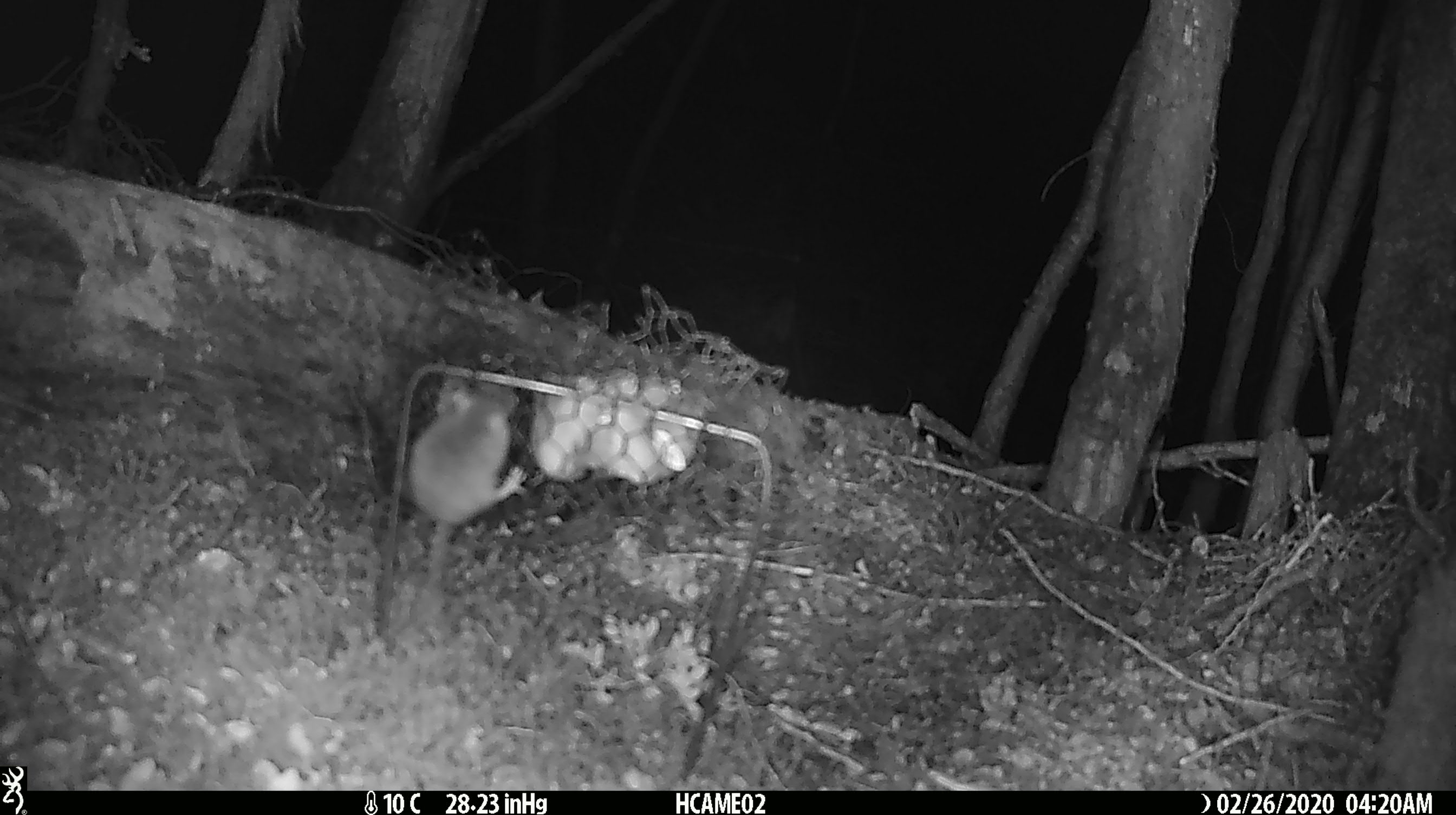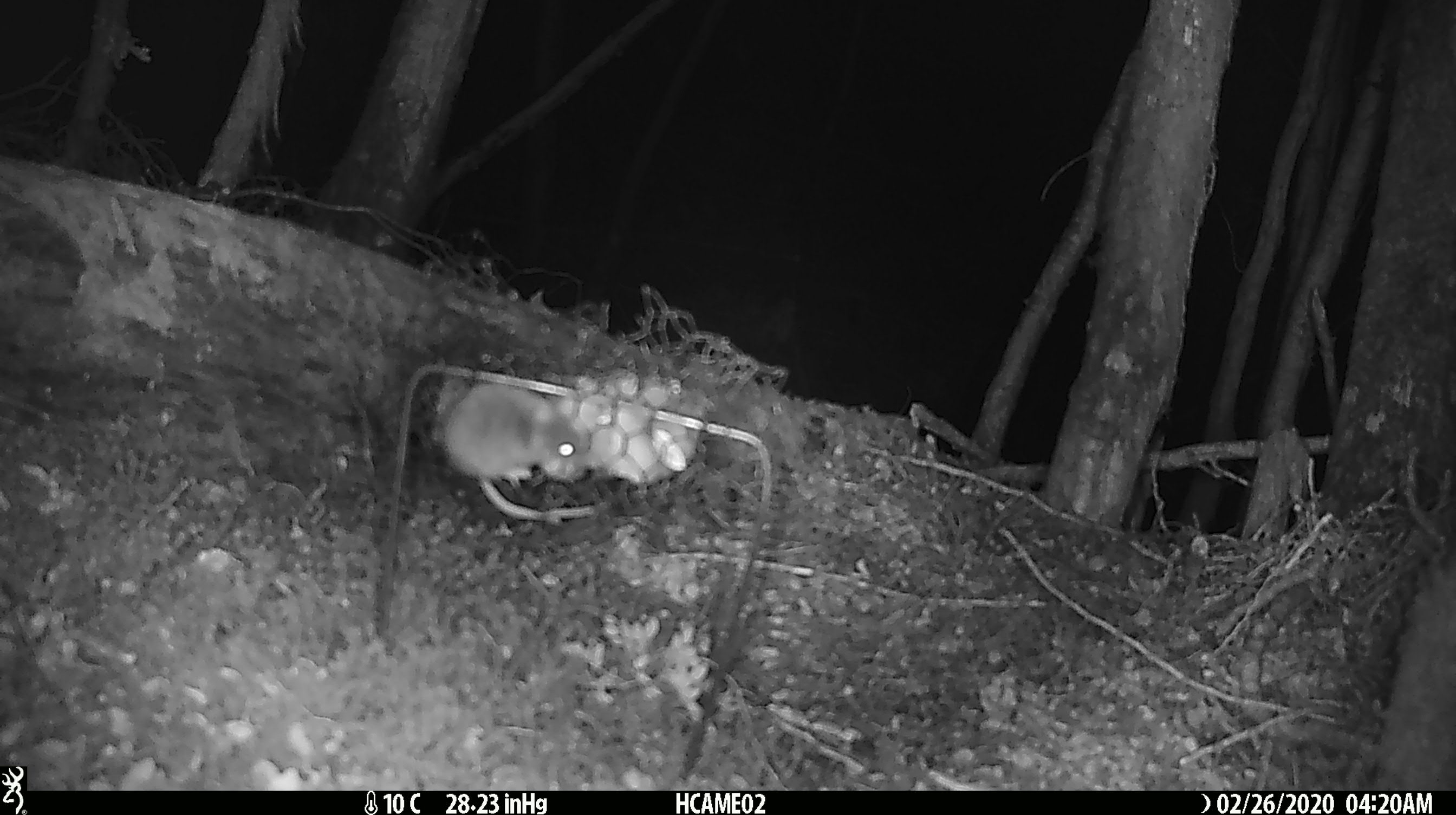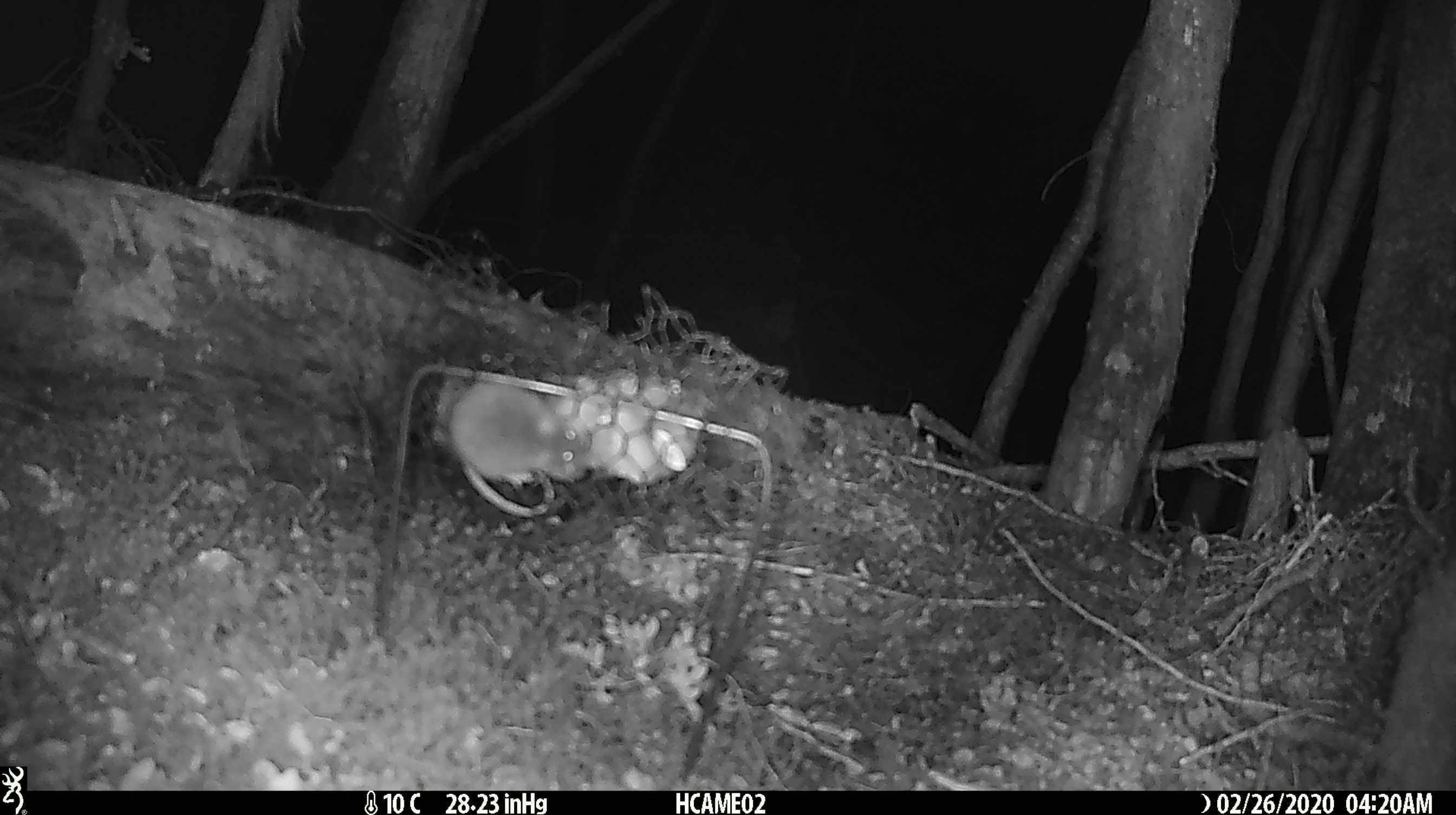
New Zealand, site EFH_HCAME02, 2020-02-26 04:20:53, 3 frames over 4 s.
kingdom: Animalia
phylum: Chordata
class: Mammalia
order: Rodentia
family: Muridae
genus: Mus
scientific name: Mus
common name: mouse